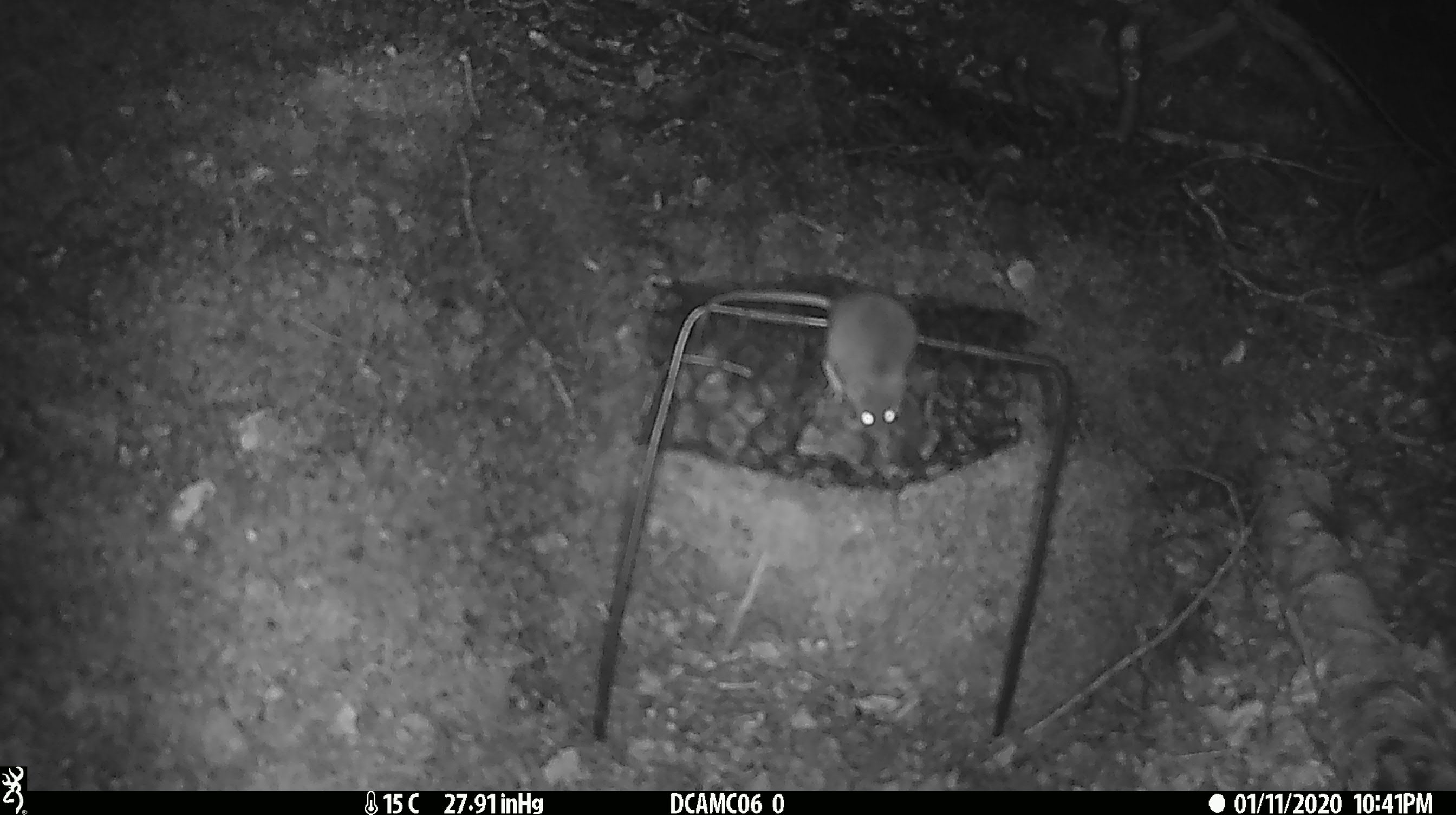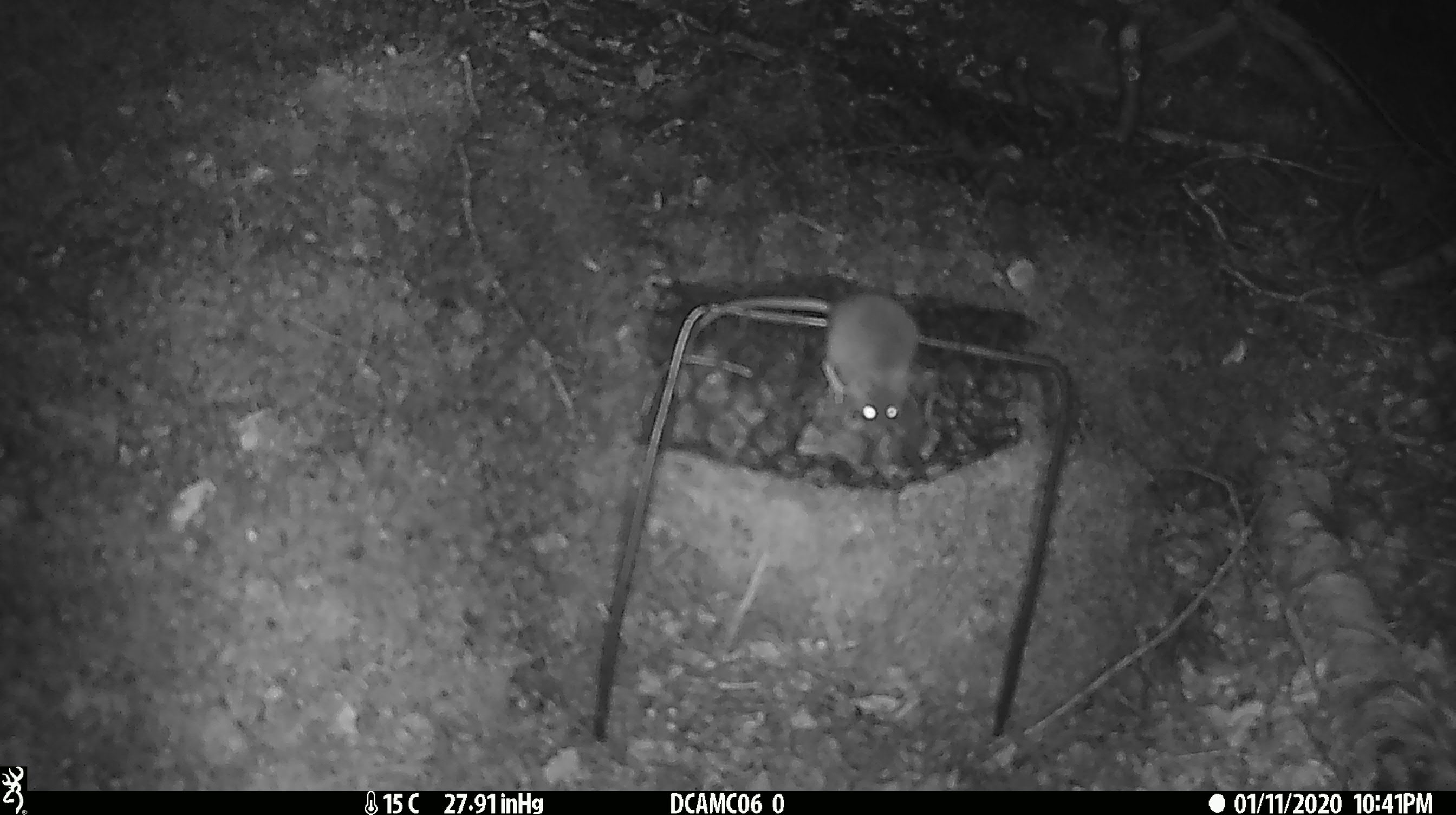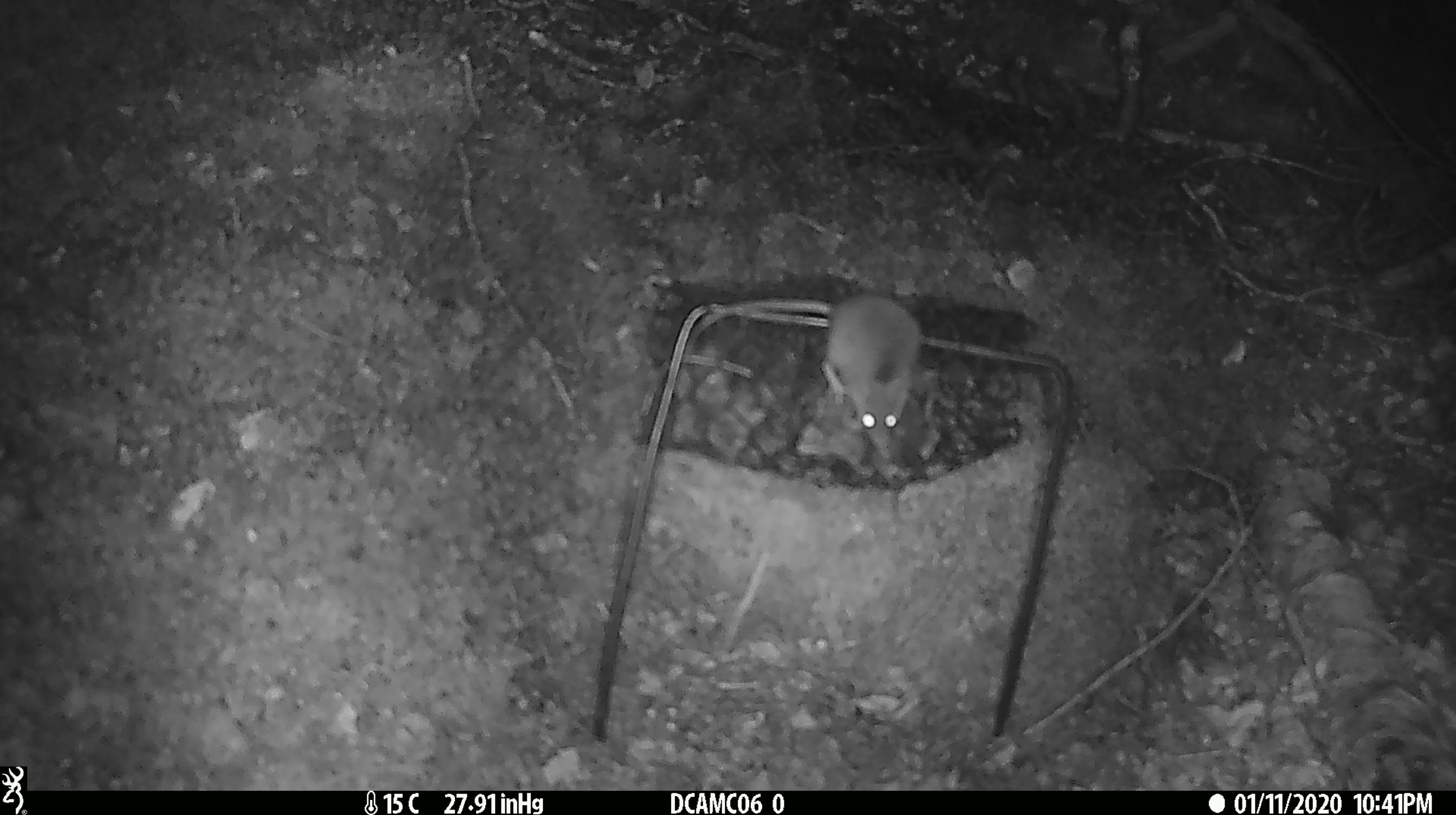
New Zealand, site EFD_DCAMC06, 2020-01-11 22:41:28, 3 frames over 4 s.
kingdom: Animalia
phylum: Chordata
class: Mammalia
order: Rodentia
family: Muridae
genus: Mus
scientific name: Mus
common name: mouse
Mouse (Mus).